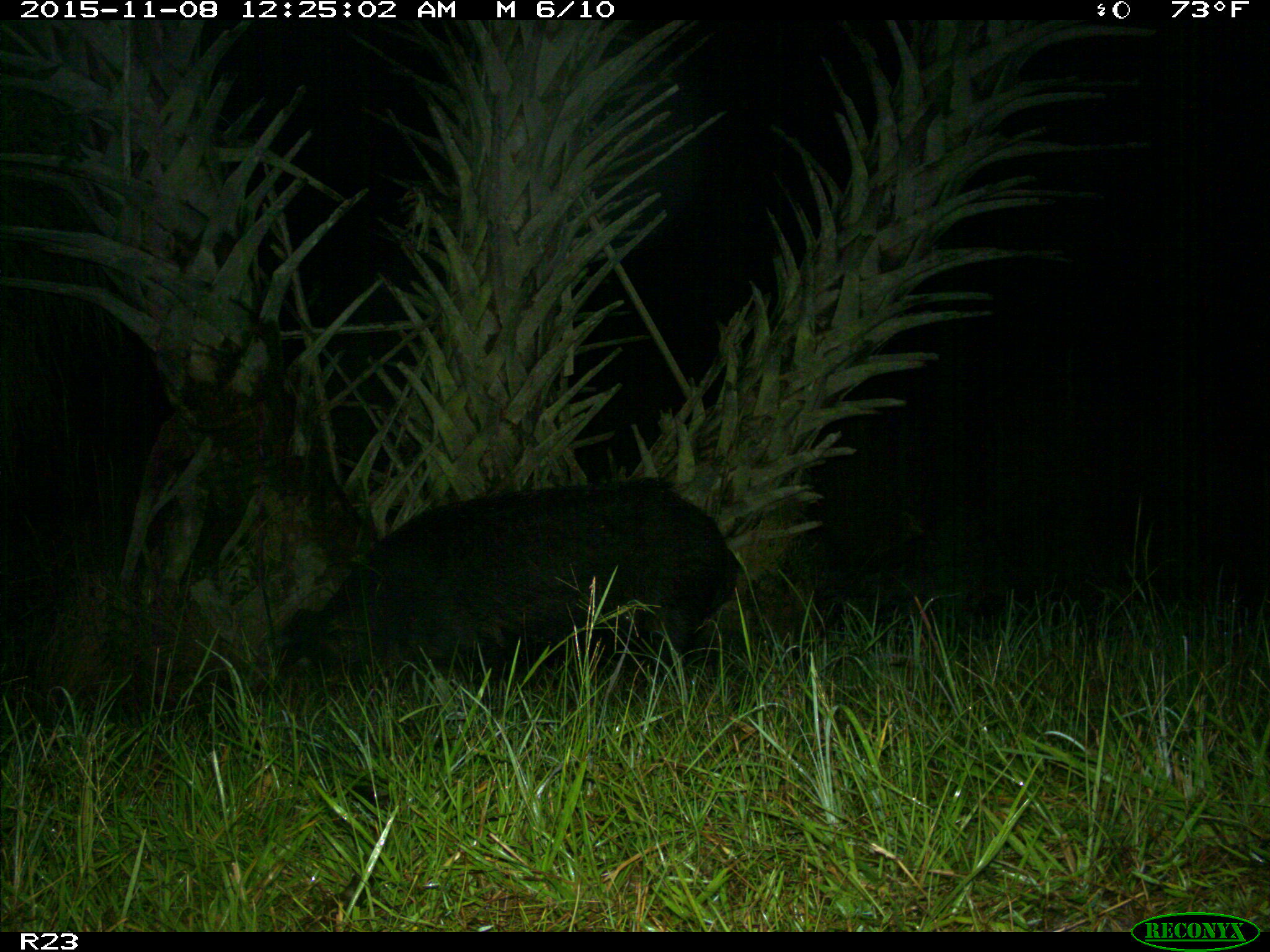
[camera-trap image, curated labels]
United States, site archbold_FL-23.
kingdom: Animalia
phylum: Chordata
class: Mammalia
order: Artiodactyla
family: Suidae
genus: Sus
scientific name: Sus scrofa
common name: wild boar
Sus scrofa (wild boar).